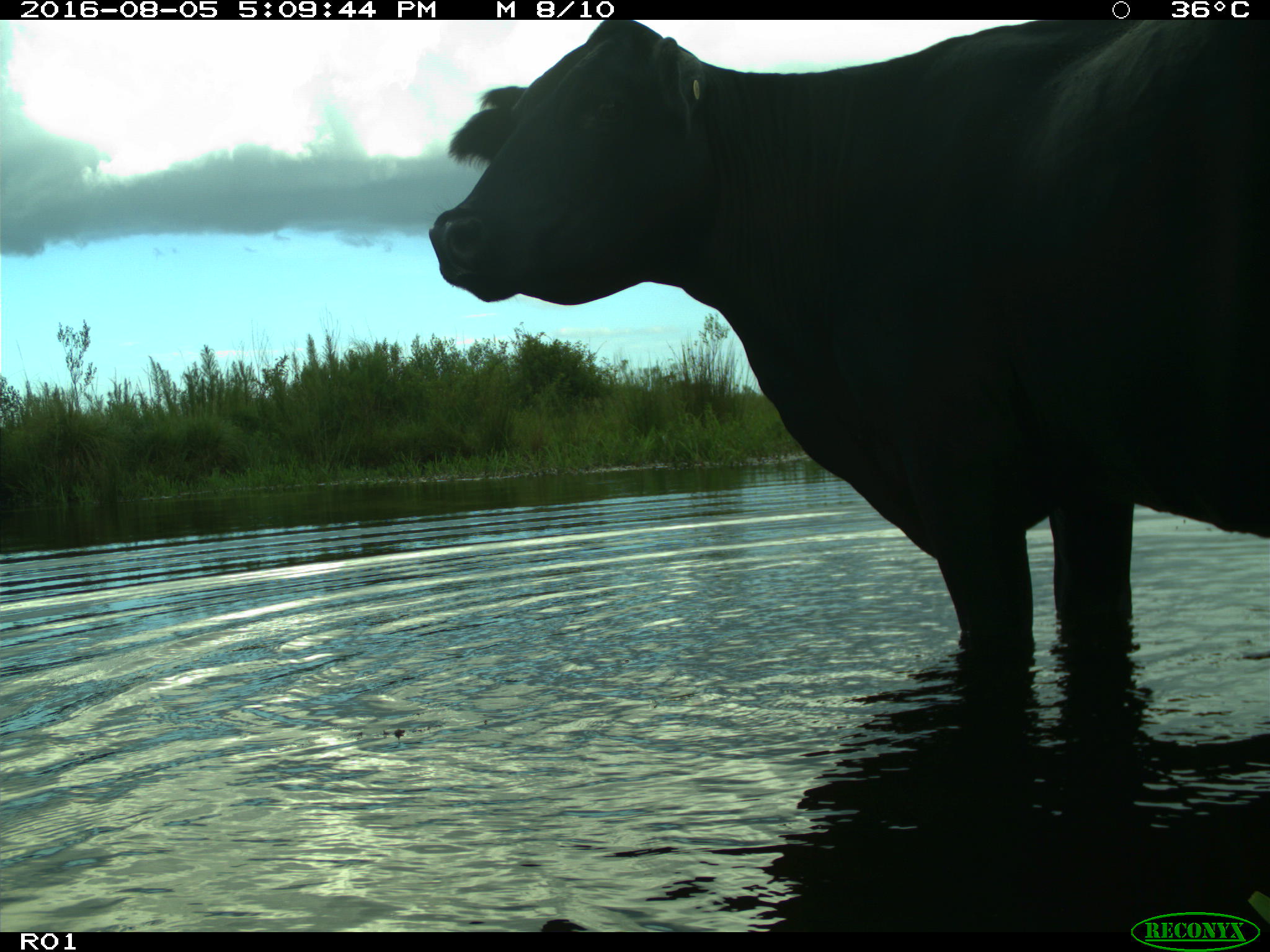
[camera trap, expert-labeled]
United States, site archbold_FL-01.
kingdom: Animalia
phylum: Chordata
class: Mammalia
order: Artiodactyla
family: Bovidae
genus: Bos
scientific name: Bos taurus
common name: domestic cow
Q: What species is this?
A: Bos taurus (domestic cow).